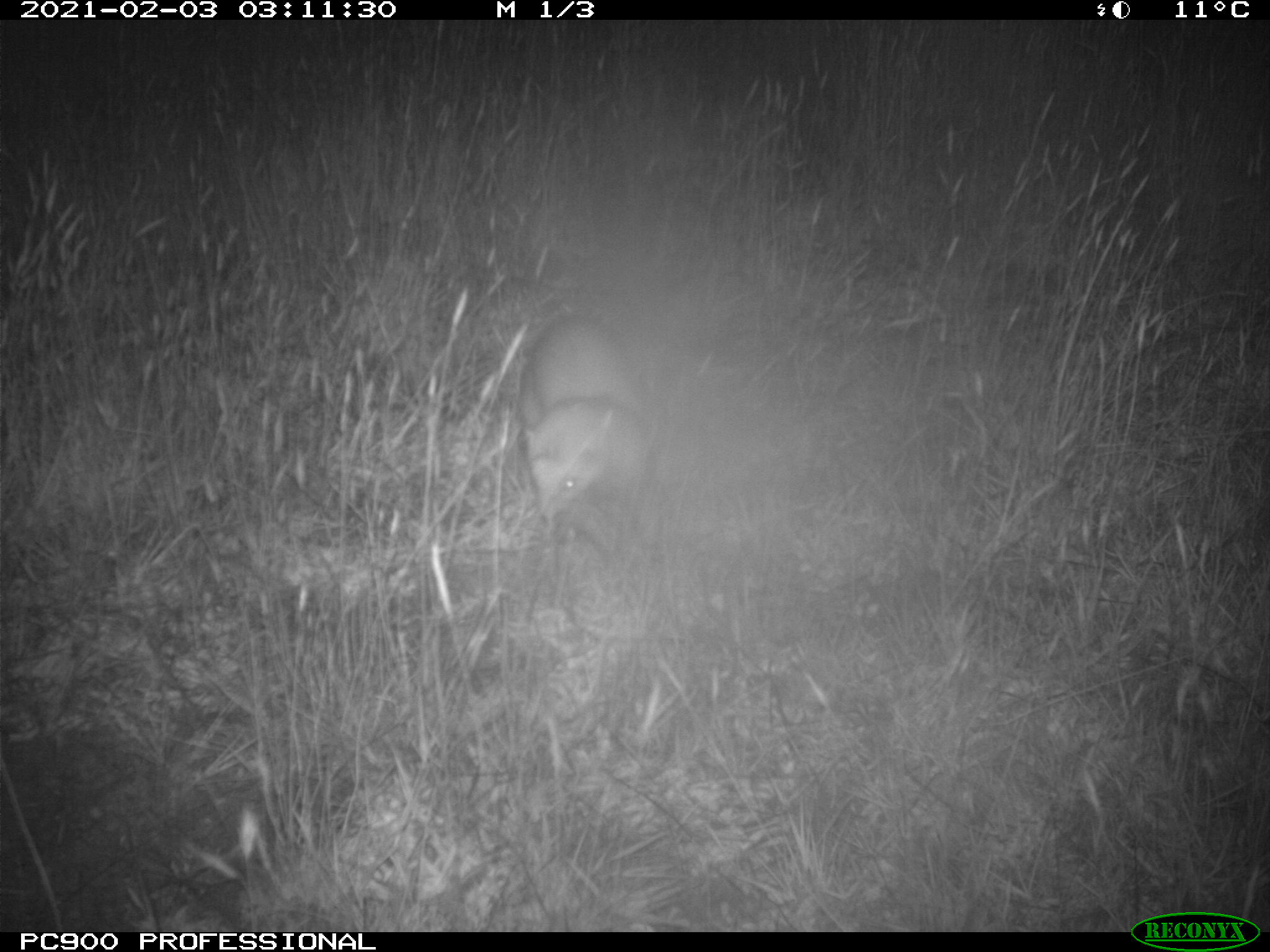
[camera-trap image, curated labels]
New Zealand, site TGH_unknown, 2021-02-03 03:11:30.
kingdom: Animalia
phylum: Chordata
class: Mammalia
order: Carnivora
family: Mustelidae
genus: Mustela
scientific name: Mustela furo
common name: ferret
Ferret (Mustela furo).